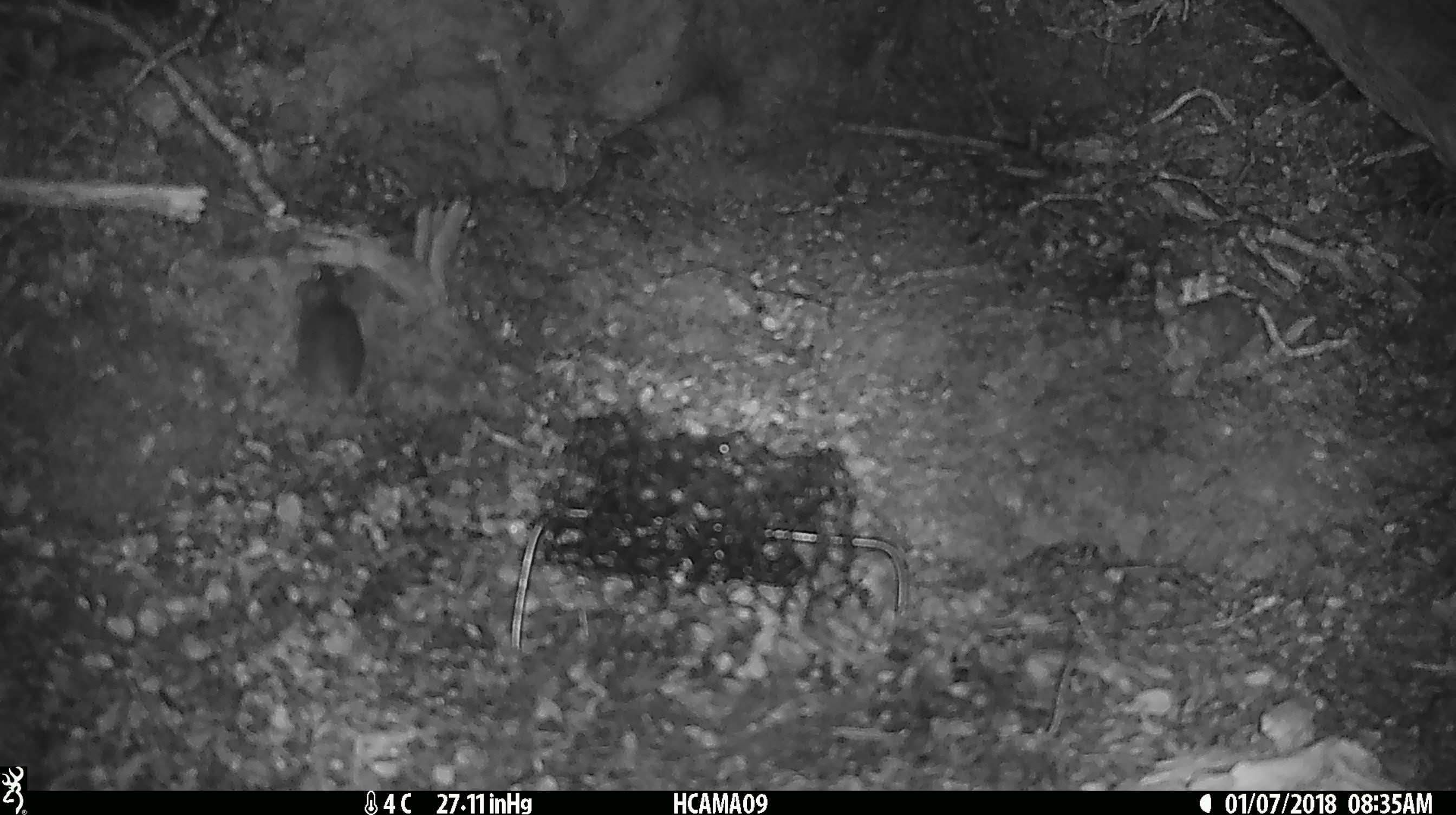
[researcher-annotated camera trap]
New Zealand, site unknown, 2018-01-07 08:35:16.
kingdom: Animalia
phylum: Chordata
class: Mammalia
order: Rodentia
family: Muridae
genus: Mus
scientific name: Mus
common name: mouse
Mouse (Mus).